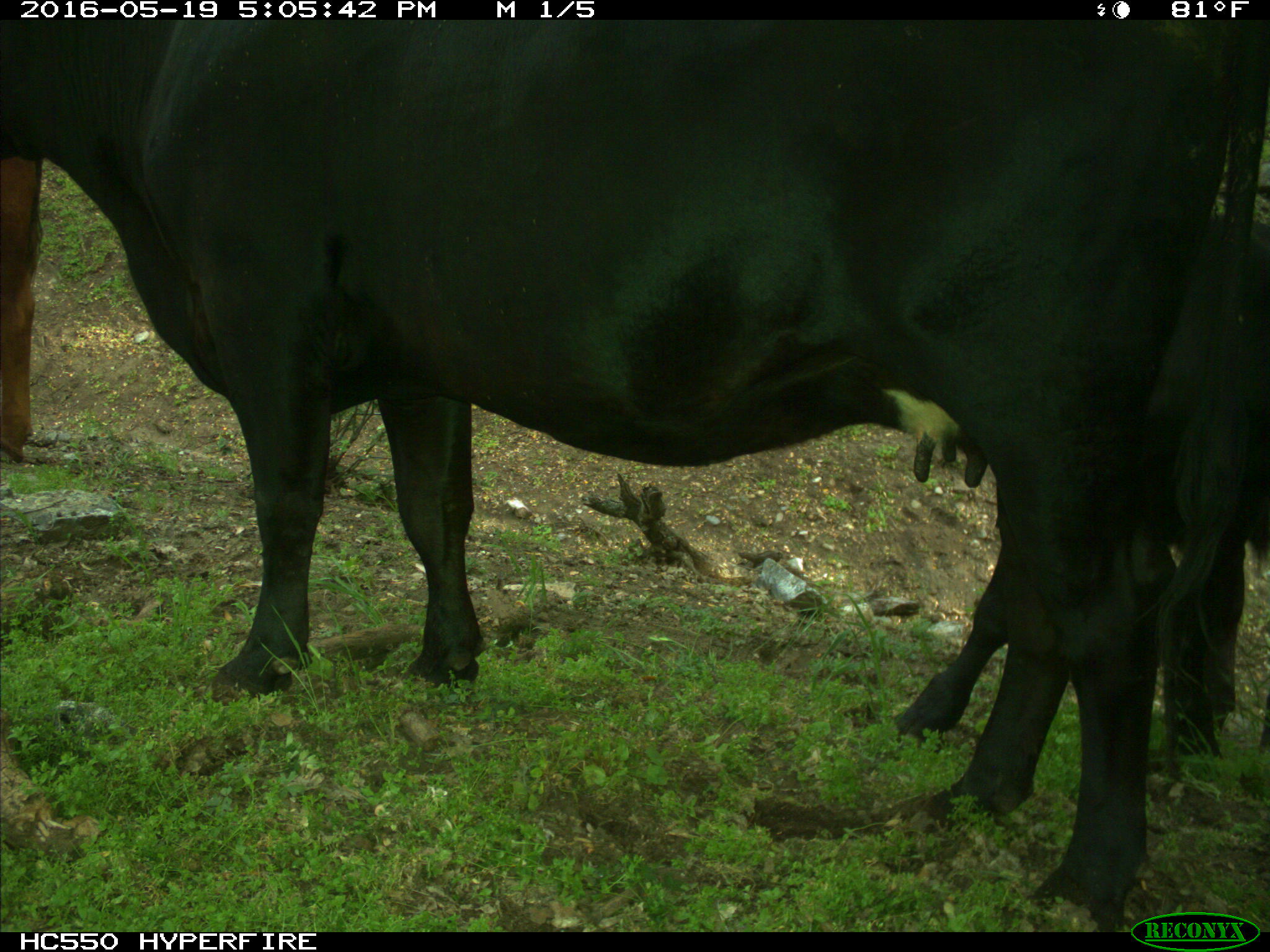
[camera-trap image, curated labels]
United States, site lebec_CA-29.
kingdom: Animalia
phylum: Chordata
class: Mammalia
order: Artiodactyla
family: Bovidae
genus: Bos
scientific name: Bos taurus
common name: domestic cow